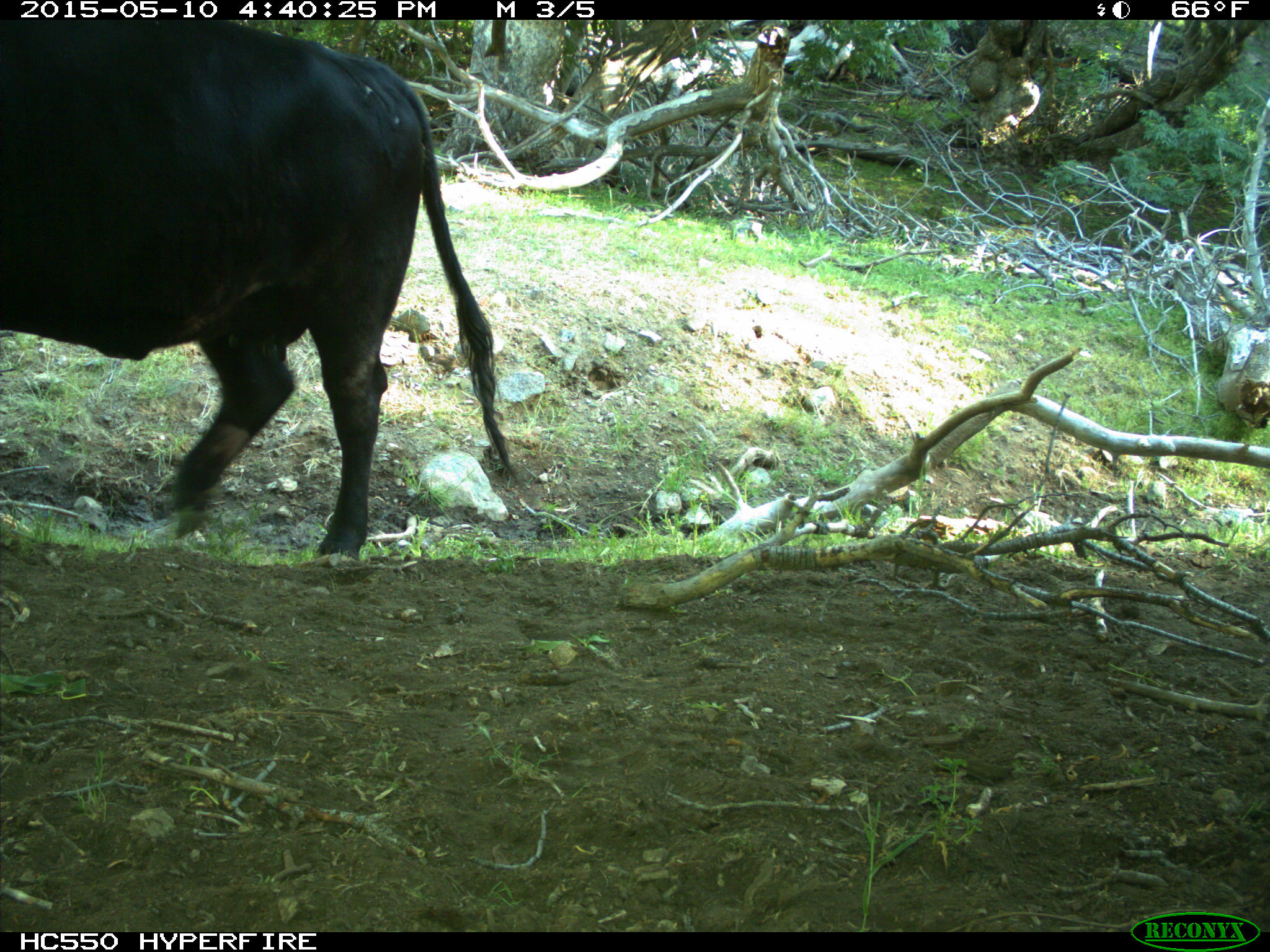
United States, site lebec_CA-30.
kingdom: Animalia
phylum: Chordata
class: Mammalia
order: Artiodactyla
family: Bovidae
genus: Bos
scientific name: Bos taurus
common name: domestic cow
Bos taurus (domestic cow).